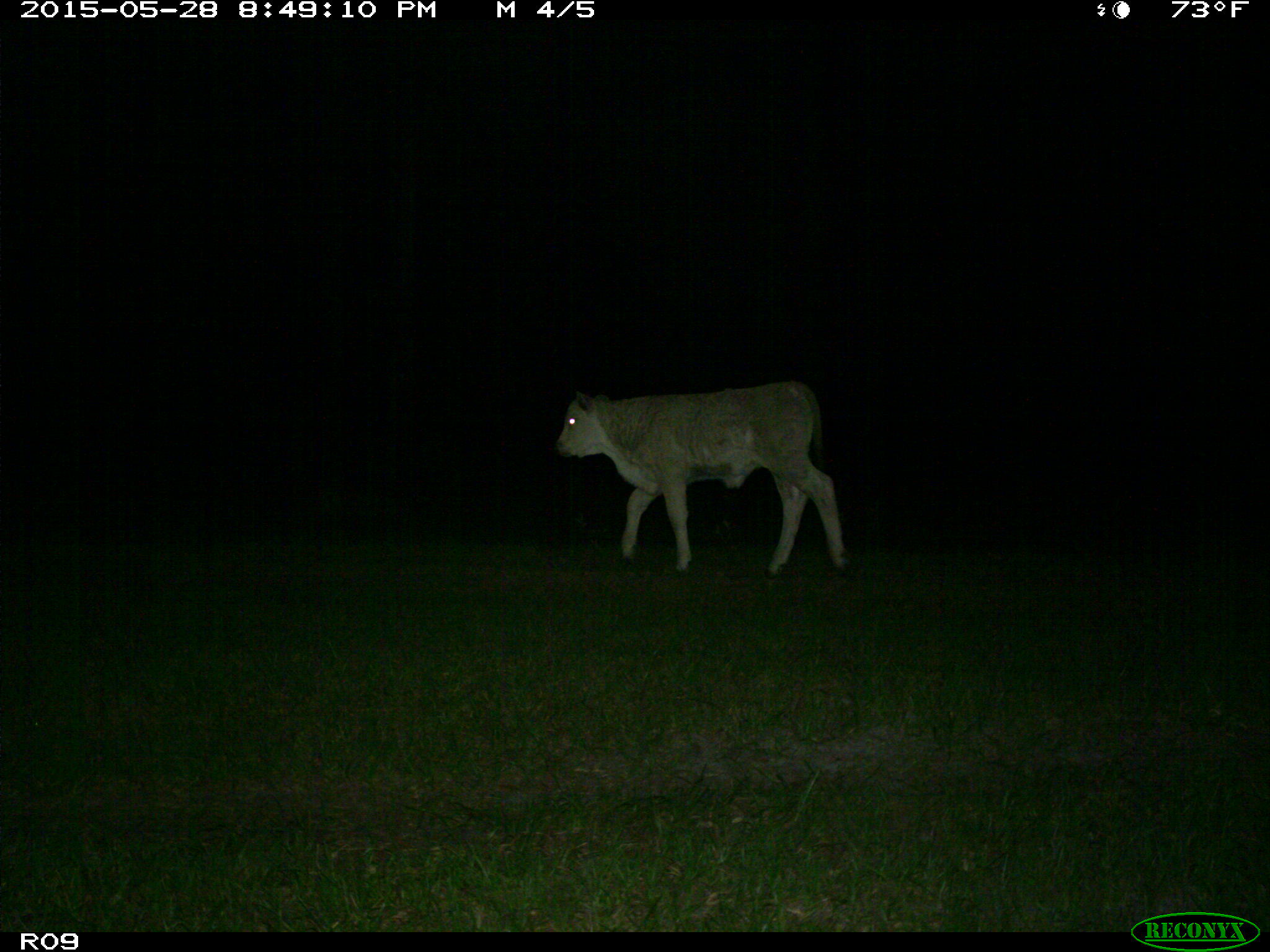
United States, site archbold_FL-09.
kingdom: Animalia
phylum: Chordata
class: Mammalia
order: Artiodactyla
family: Bovidae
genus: Bos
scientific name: Bos taurus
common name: domestic cow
Bos taurus (domestic cow).